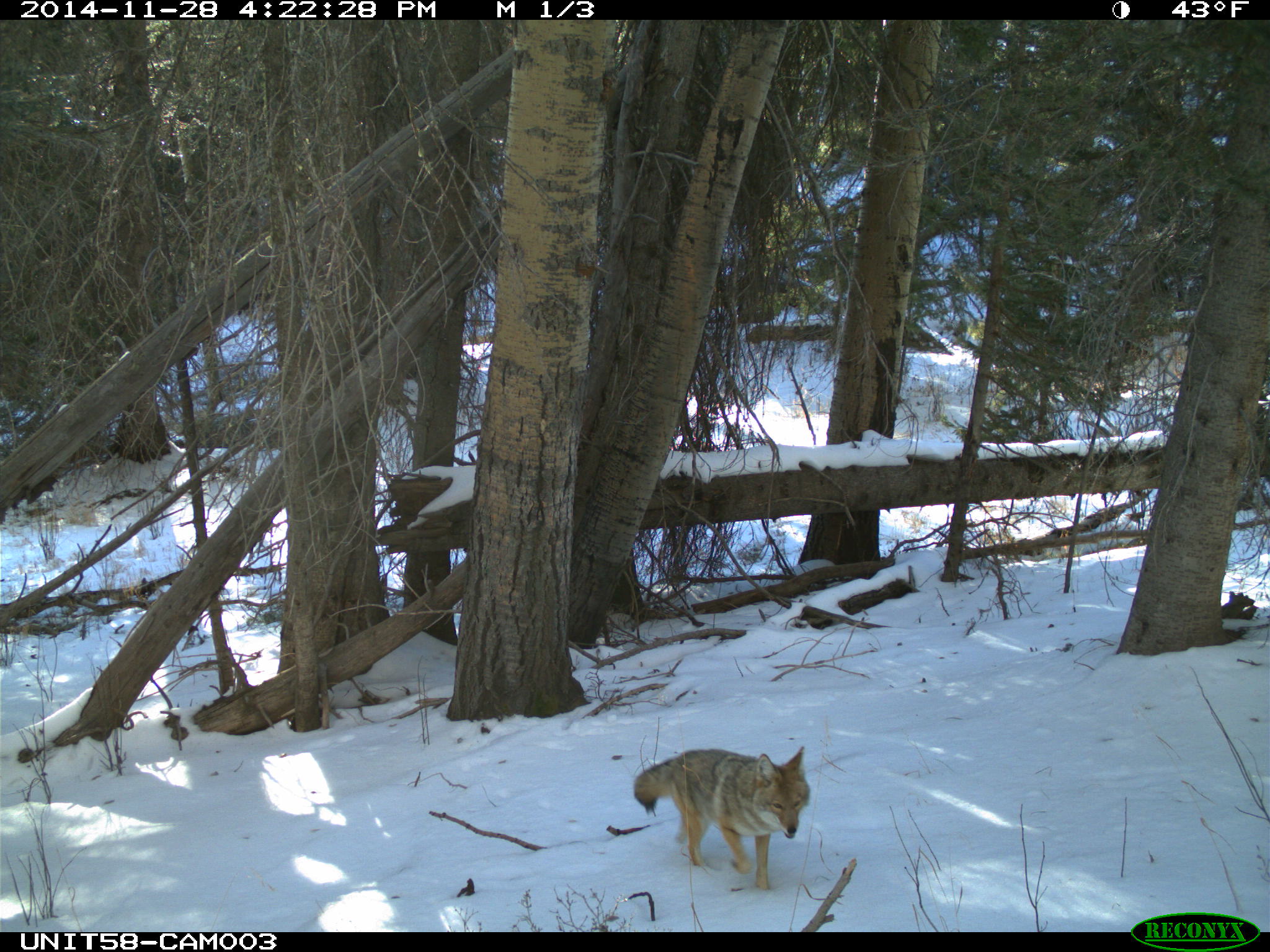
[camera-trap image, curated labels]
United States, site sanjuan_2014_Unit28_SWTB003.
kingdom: Animalia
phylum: Chordata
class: Mammalia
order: Carnivora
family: Canidae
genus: Canis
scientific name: Canis latrans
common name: coyote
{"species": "Canis latrans (coyote)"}